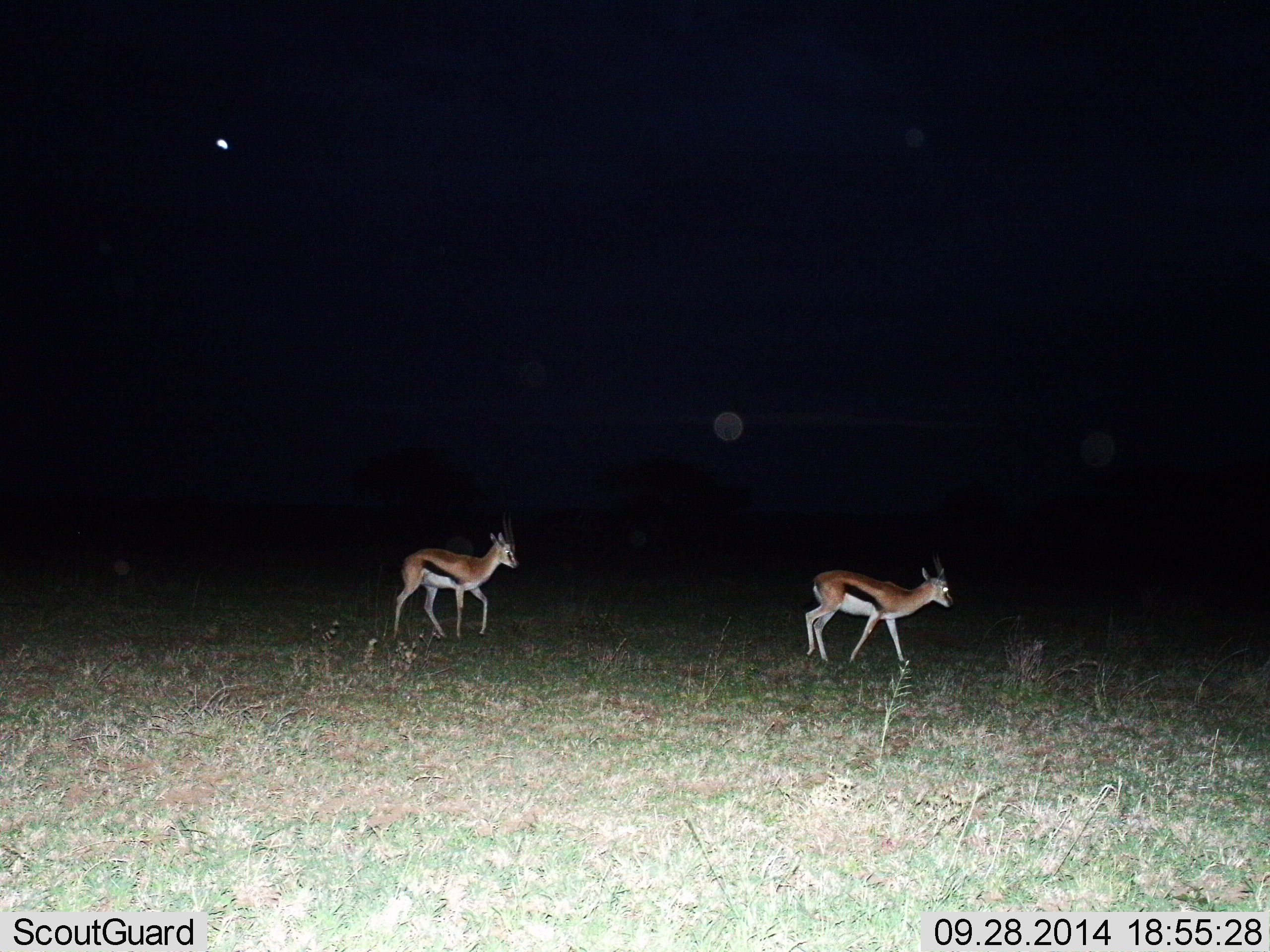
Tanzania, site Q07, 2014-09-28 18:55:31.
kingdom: Animalia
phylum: Chordata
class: Mammalia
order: Artiodactyla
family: Bovidae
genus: Eudorcas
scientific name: Eudorcas thomsonii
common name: thomson's gazelle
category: gazellethomsons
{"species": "gazellethomsons (thomson's gazelle) (Eudorcas thomsonii)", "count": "2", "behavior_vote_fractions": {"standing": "0%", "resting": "10%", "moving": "90%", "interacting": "0%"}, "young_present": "0%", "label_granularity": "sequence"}